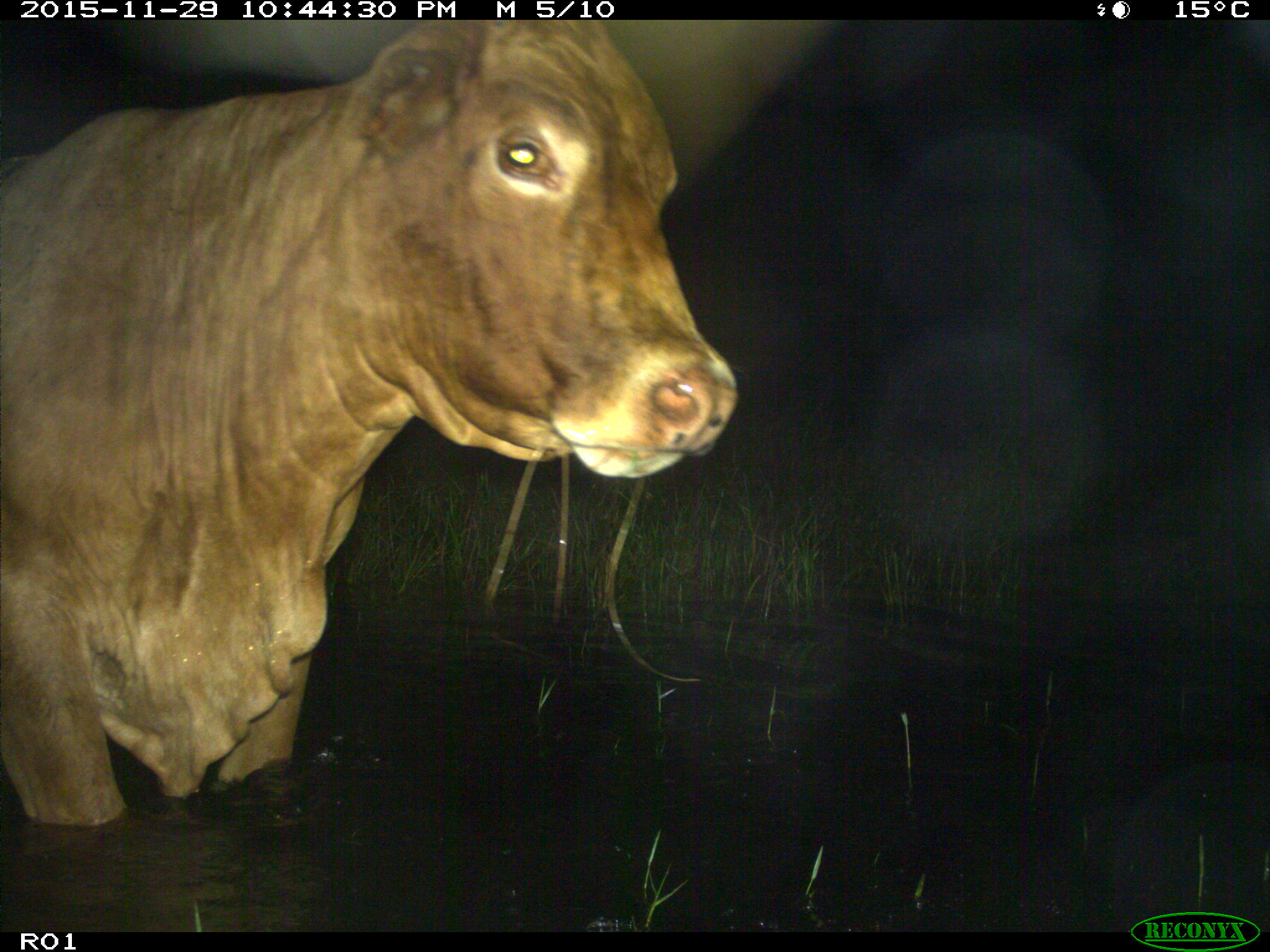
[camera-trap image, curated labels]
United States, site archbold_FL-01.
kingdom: Animalia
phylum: Chordata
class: Mammalia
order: Artiodactyla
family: Bovidae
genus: Bos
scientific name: Bos taurus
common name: domestic cow